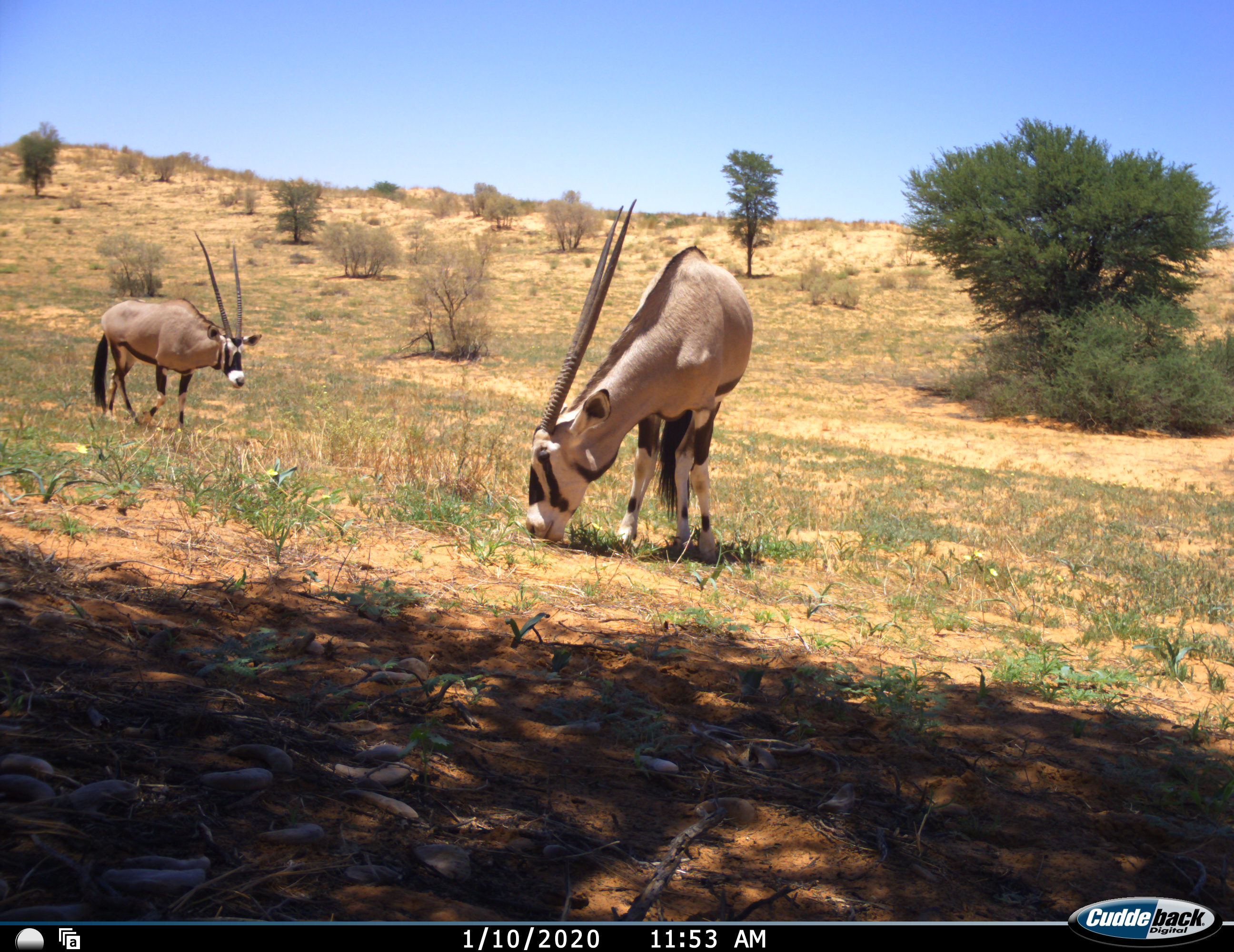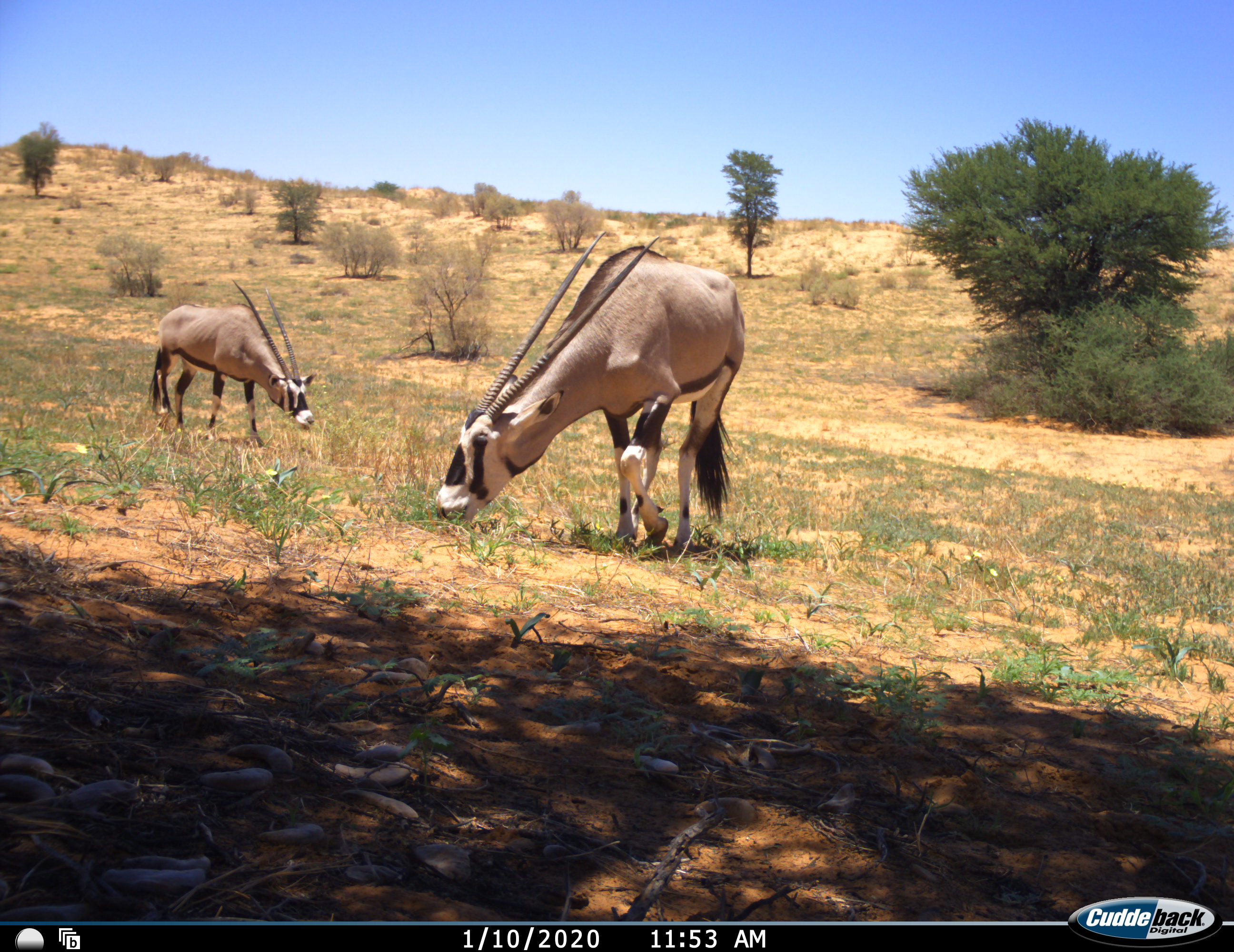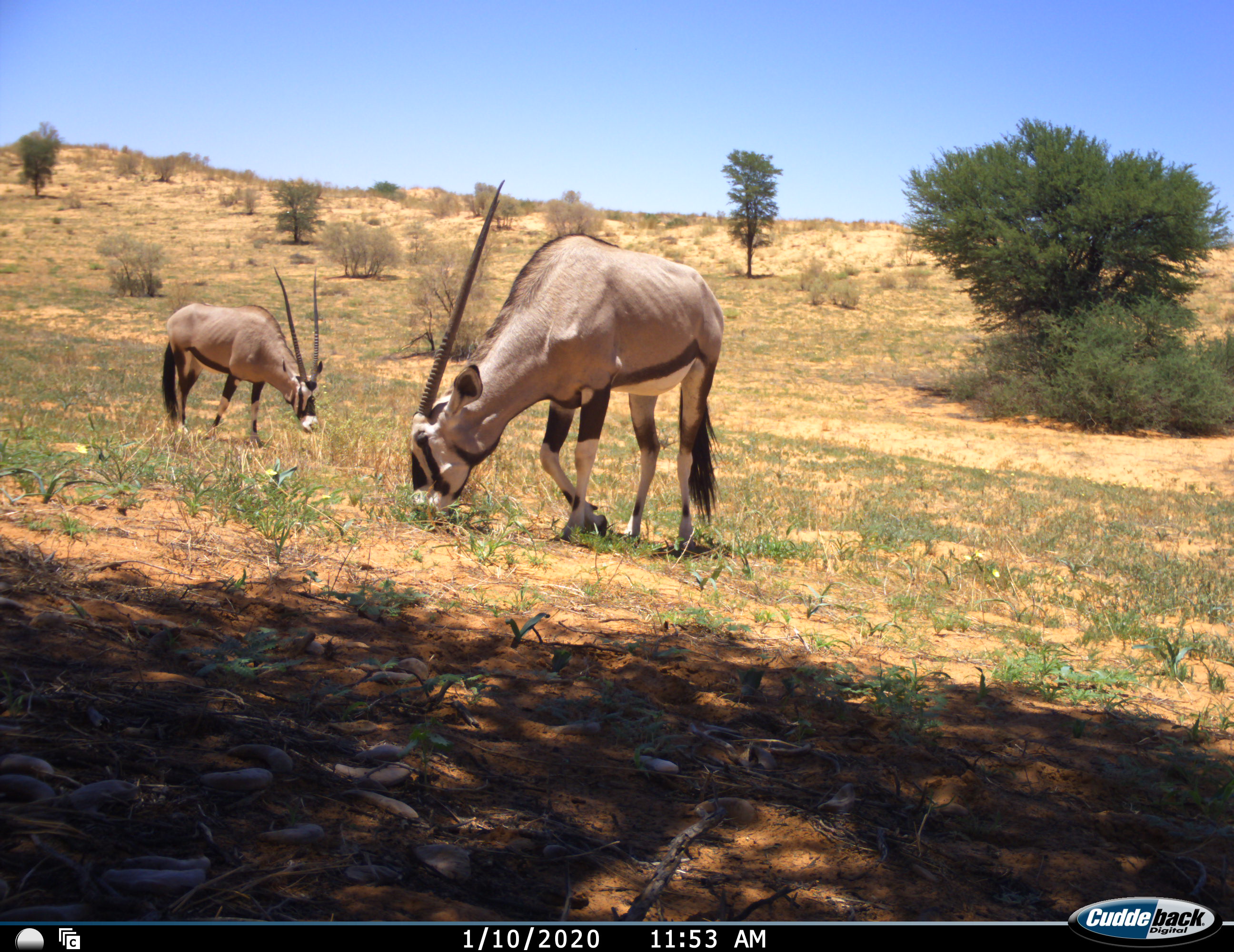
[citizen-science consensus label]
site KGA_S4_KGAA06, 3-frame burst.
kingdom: Animalia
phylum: Chordata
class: Mammalia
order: Artiodactyla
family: Bovidae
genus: Oryx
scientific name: Oryx gazella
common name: gemsbok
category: oryx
Oryx (gemsbok) (Oryx gazella), count 2. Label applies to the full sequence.